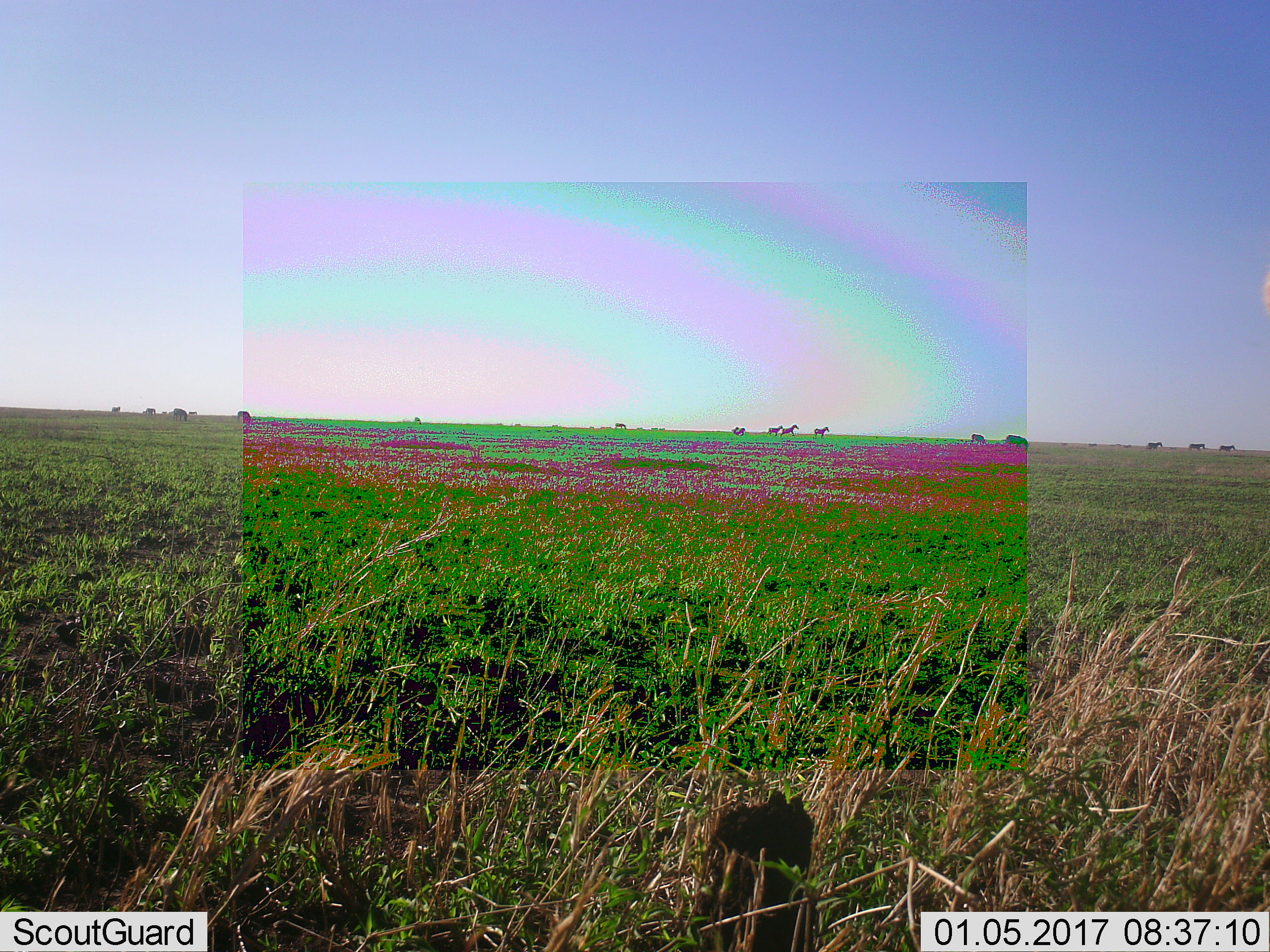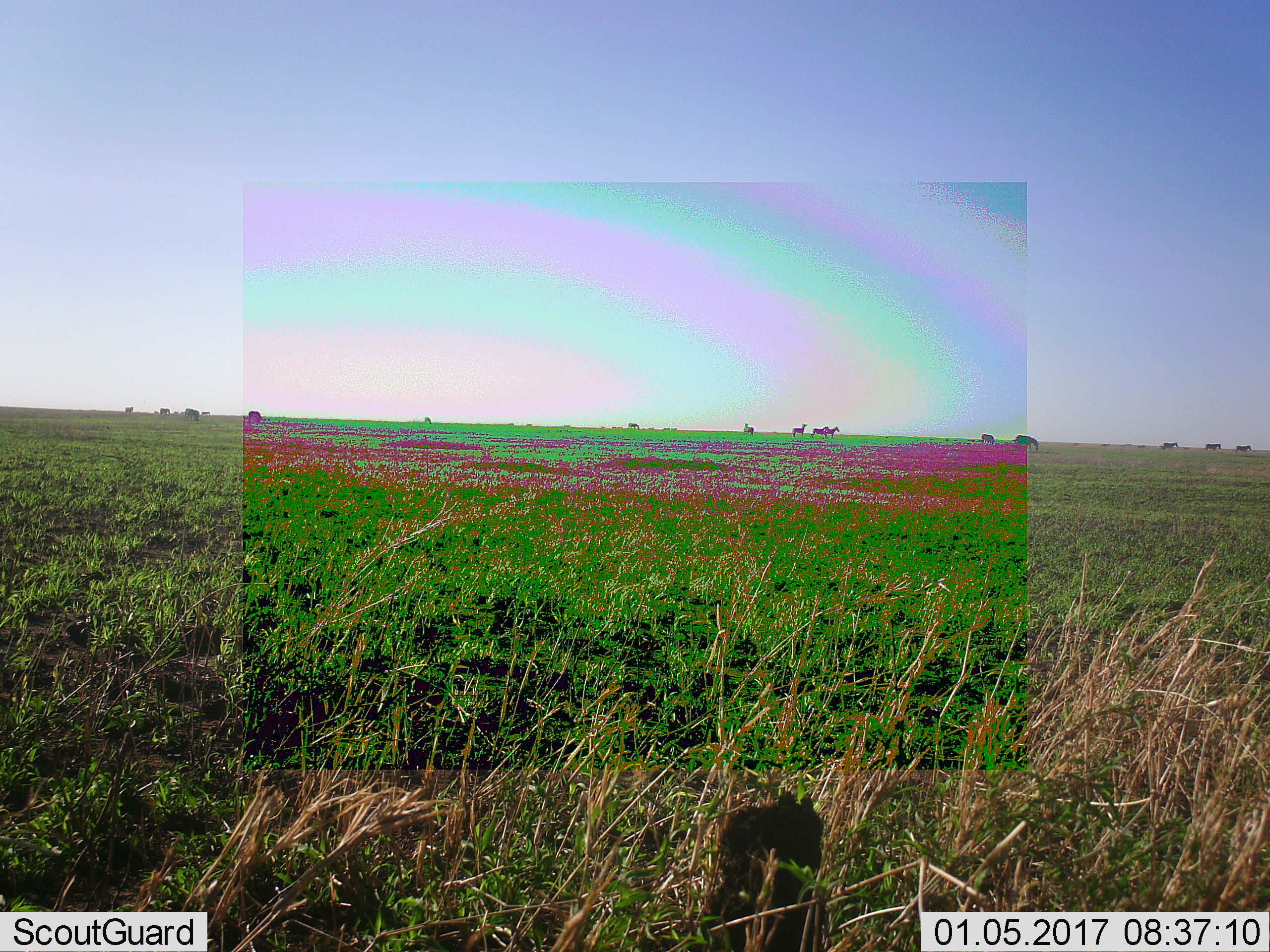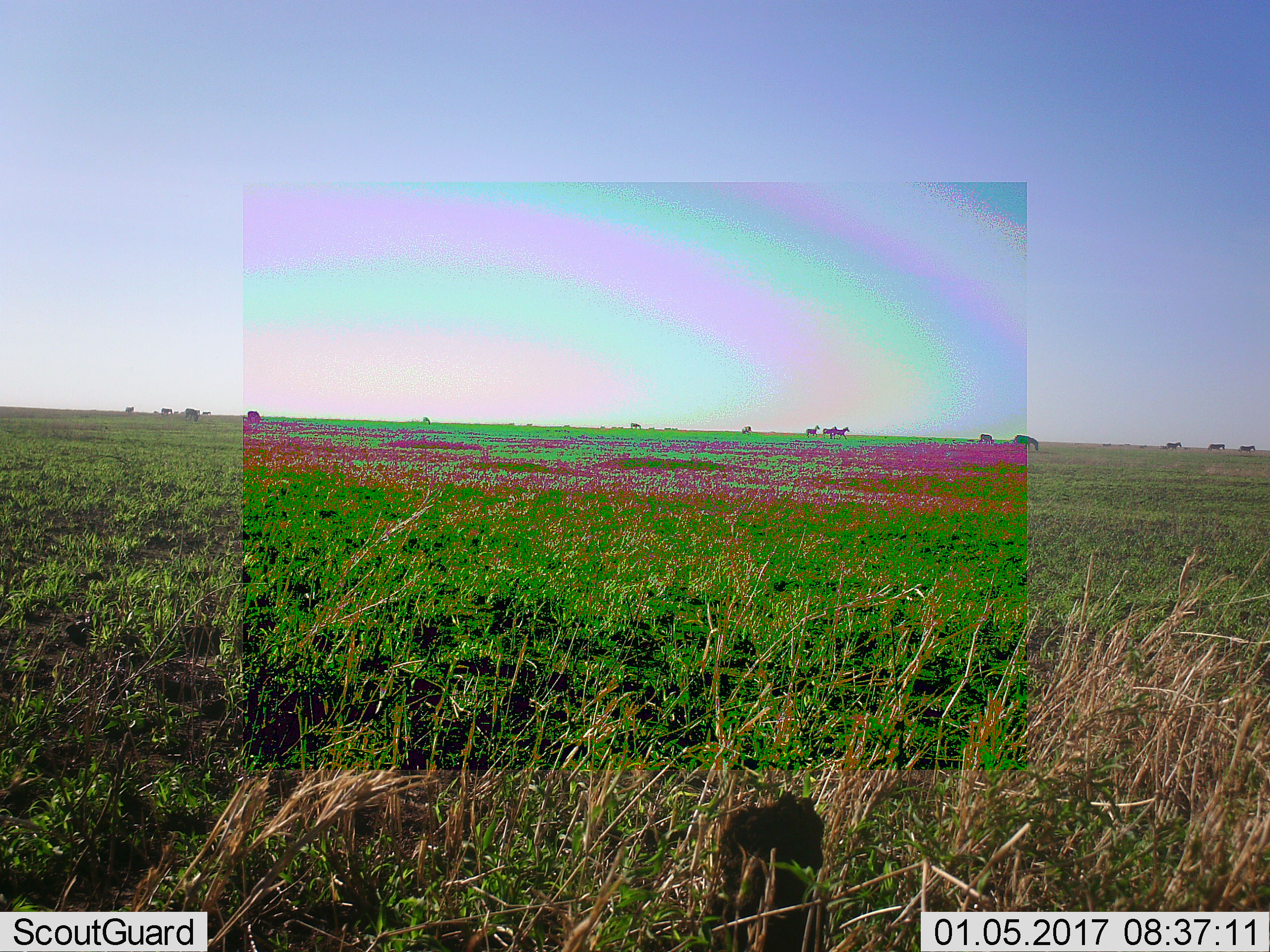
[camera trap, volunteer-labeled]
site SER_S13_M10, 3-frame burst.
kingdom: Animalia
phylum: Chordata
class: Mammalia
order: Perissodactyla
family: Equidae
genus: Equus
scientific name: Equus quagga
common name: plains zebra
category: zebraplains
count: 11-50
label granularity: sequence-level